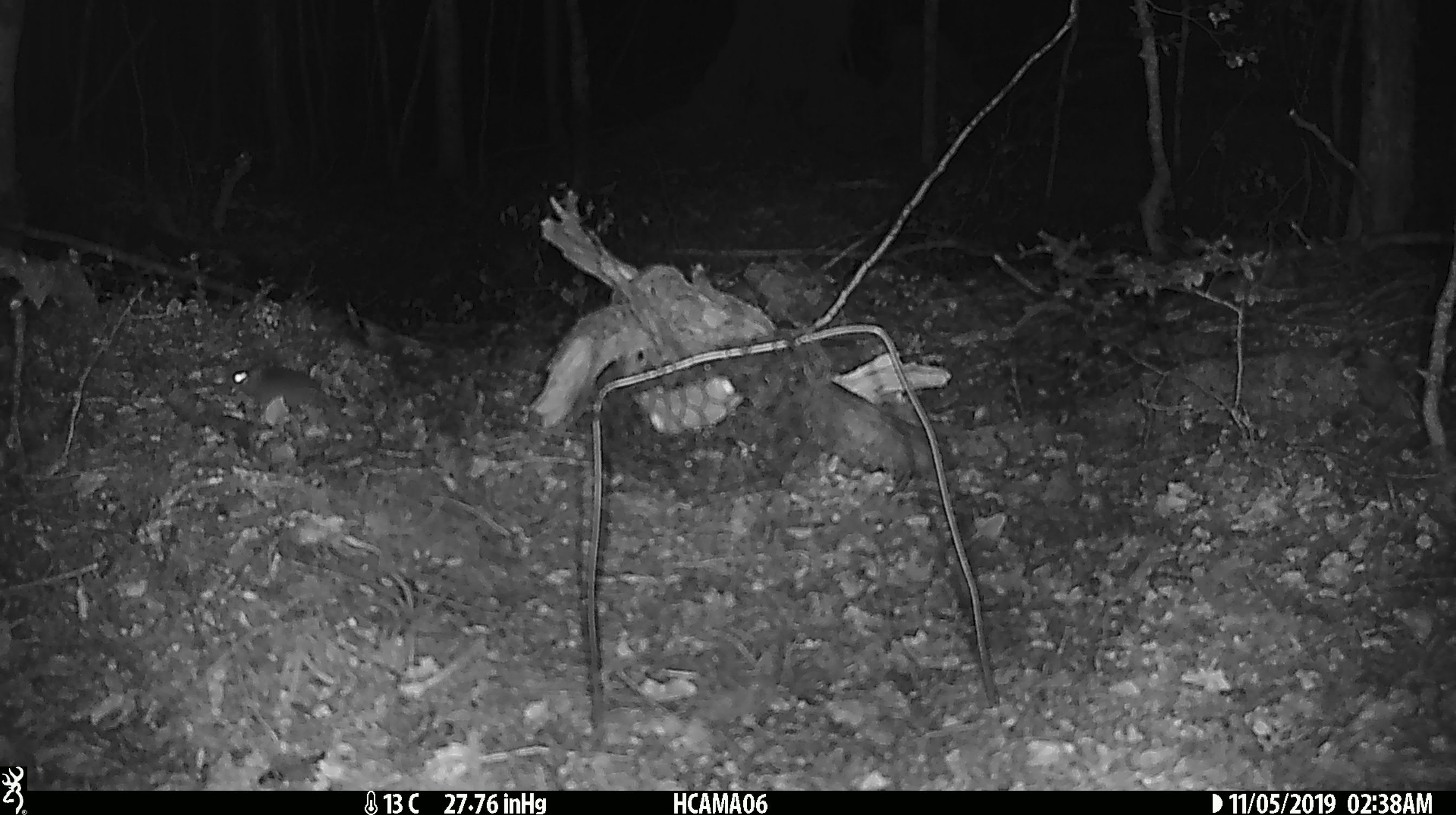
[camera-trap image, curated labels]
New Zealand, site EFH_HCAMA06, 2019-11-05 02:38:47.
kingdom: Animalia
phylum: Chordata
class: Mammalia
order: Rodentia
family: Muridae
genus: Mus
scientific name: Mus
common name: mouse